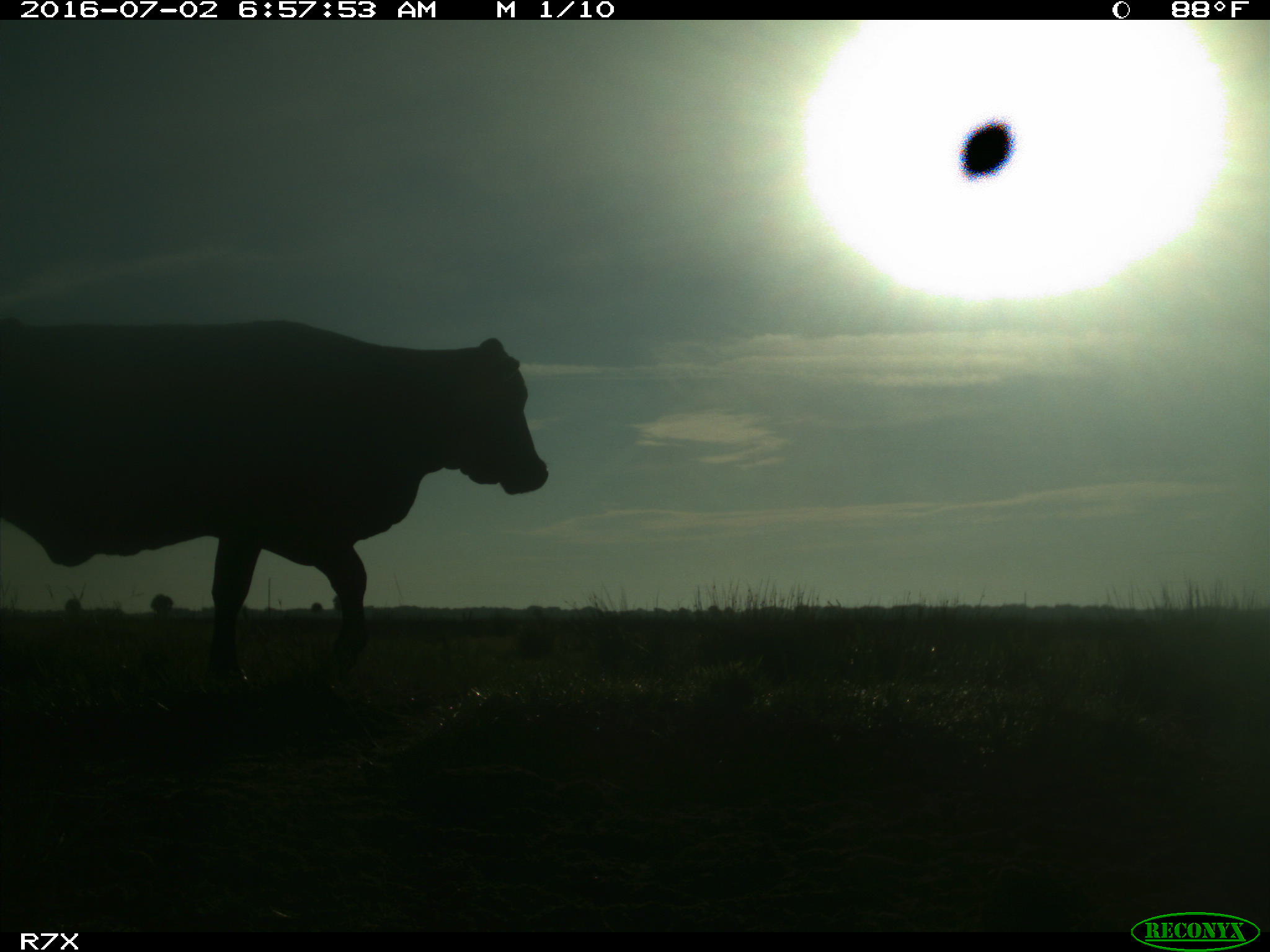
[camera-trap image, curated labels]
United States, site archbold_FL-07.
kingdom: Animalia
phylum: Chordata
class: Mammalia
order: Artiodactyla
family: Bovidae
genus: Bos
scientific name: Bos taurus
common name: domestic cow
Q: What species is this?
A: Bos taurus (domestic cow).